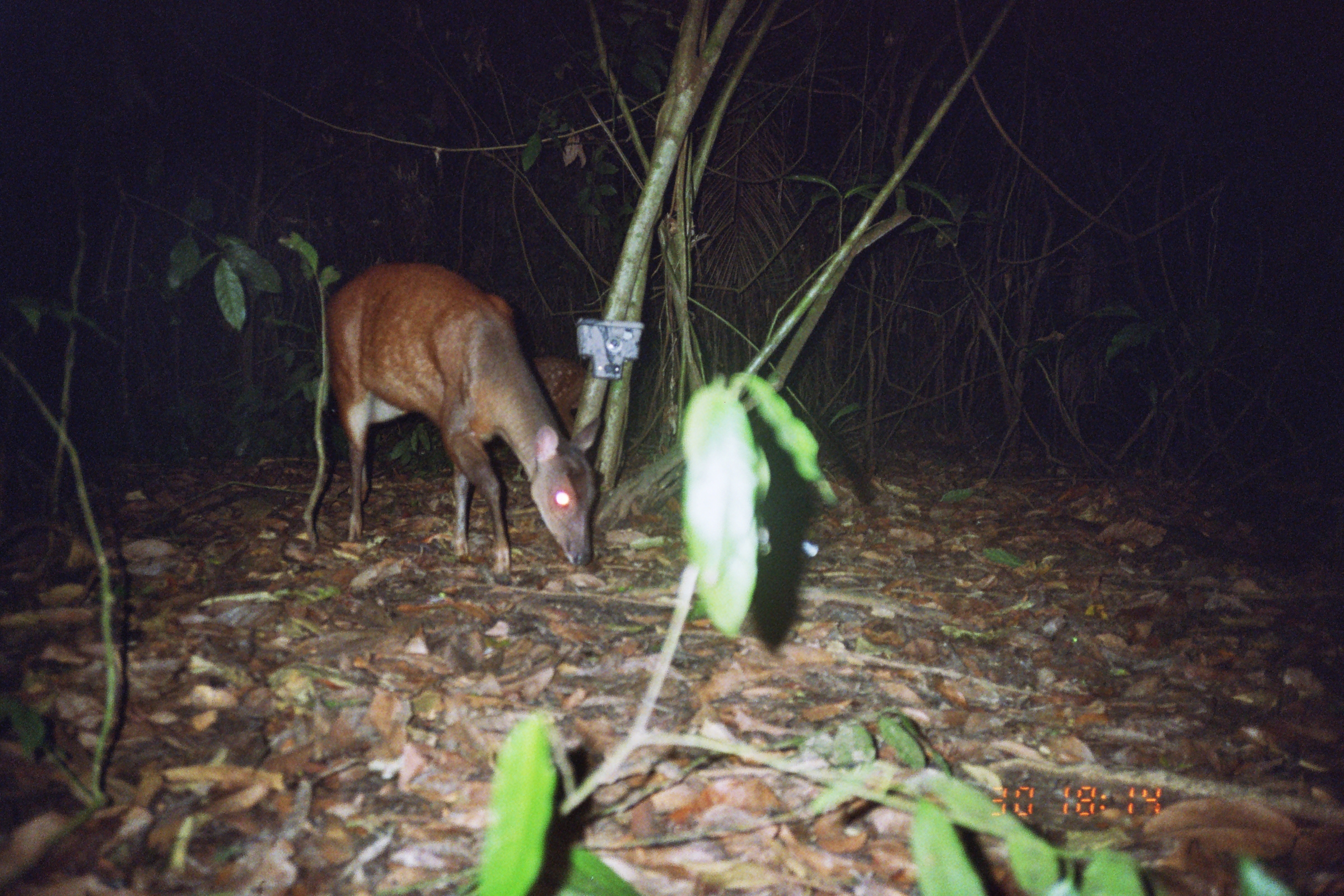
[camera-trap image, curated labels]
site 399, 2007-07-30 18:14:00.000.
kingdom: Animalia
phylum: Chordata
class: Mammalia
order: Artiodactyla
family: Cervidae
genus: Mazama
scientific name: Mazama americana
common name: red brocket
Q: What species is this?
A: Mazama americana (red brocket).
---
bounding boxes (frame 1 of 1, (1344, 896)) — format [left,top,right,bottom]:
mazama americana: [320,263,595,583]; [521,355,595,440]